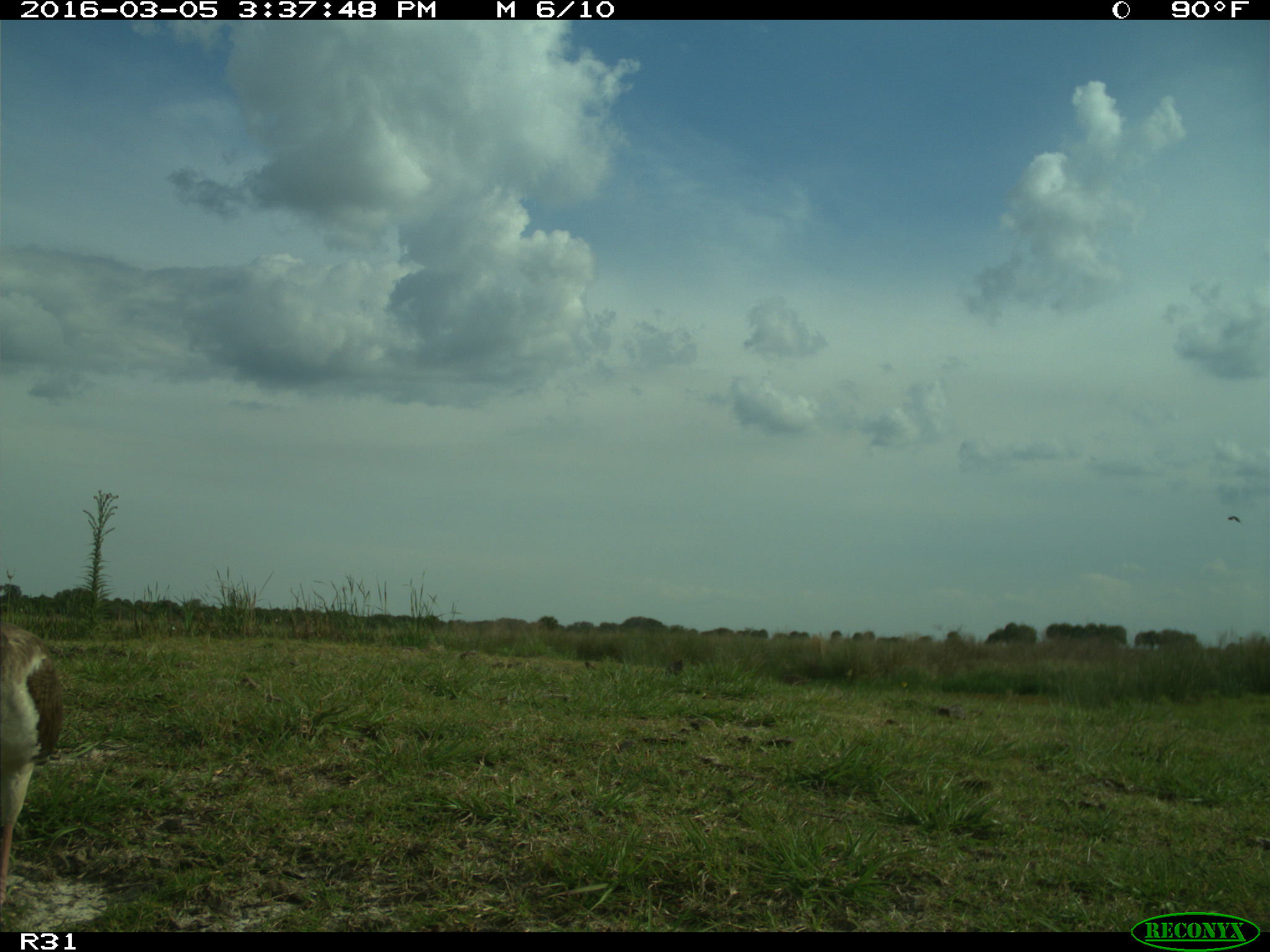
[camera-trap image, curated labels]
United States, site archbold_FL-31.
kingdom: Animalia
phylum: Chordata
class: Aves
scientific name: Aves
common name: birds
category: unidentified bird